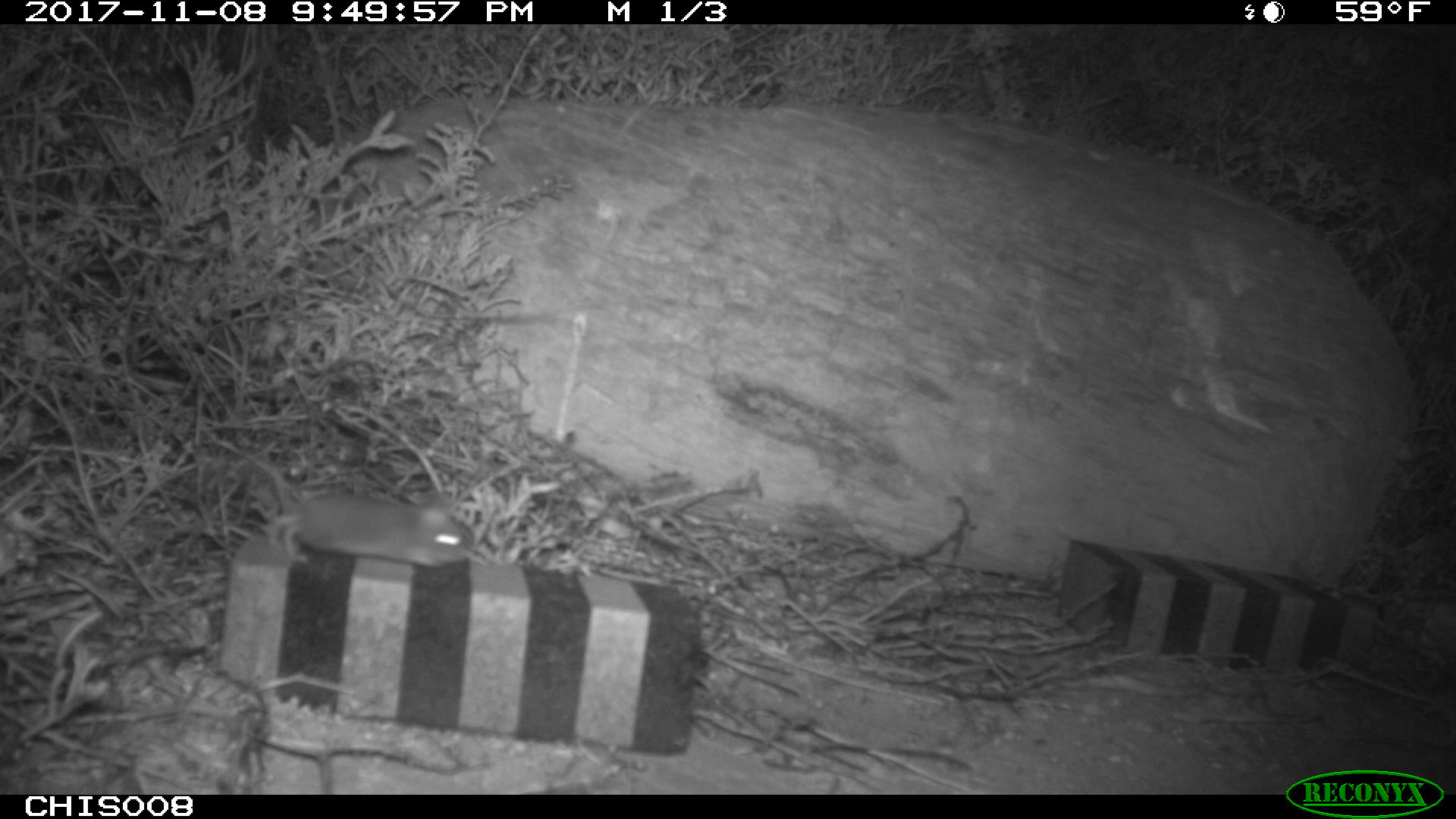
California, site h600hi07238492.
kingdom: Animalia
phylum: Chordata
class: Mammalia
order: Rodentia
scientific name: Rodentia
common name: rodent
Rodent (Rodentia).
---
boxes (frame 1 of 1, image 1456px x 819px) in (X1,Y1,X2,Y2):
rodent: (215,438,471,565)